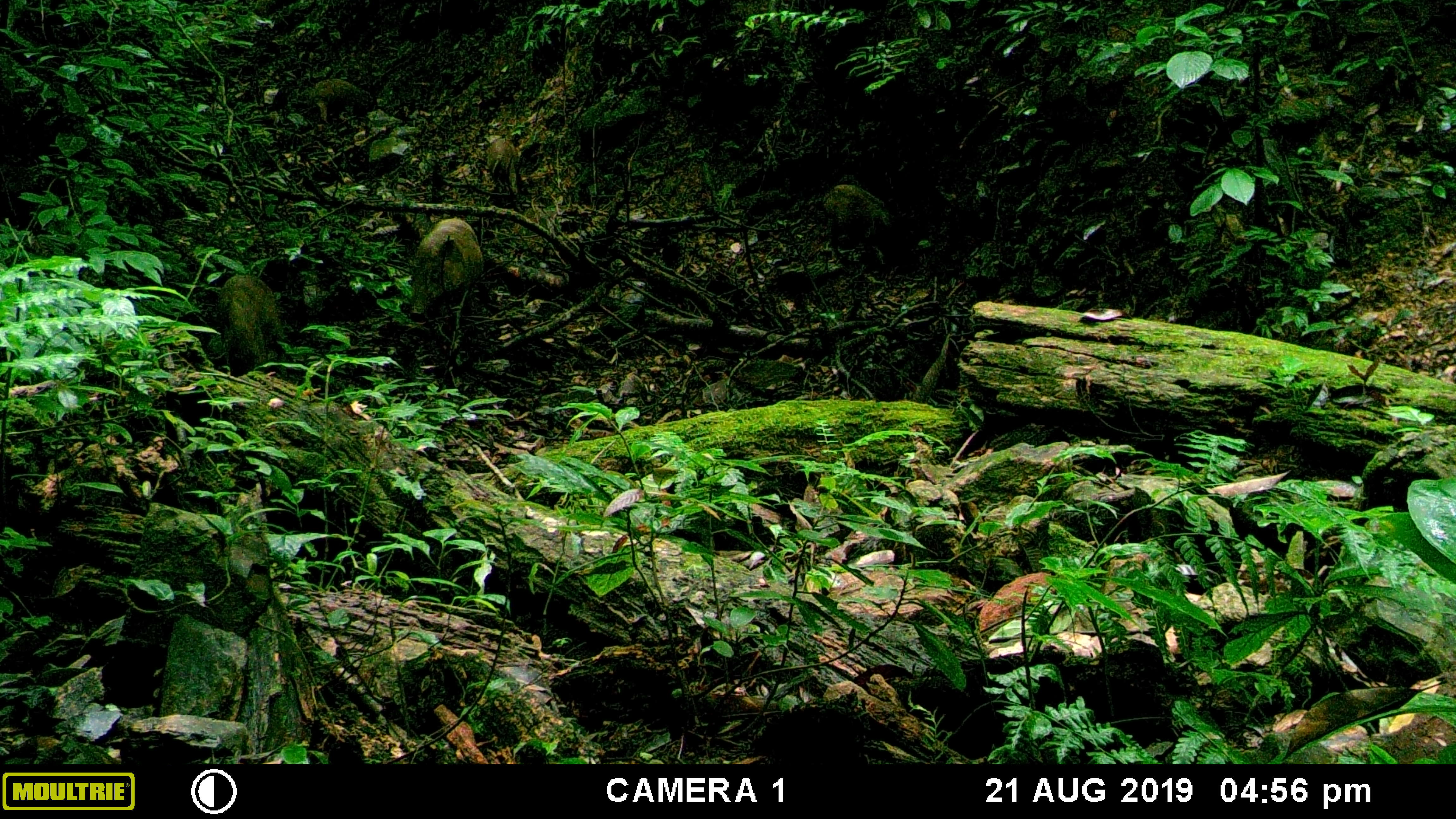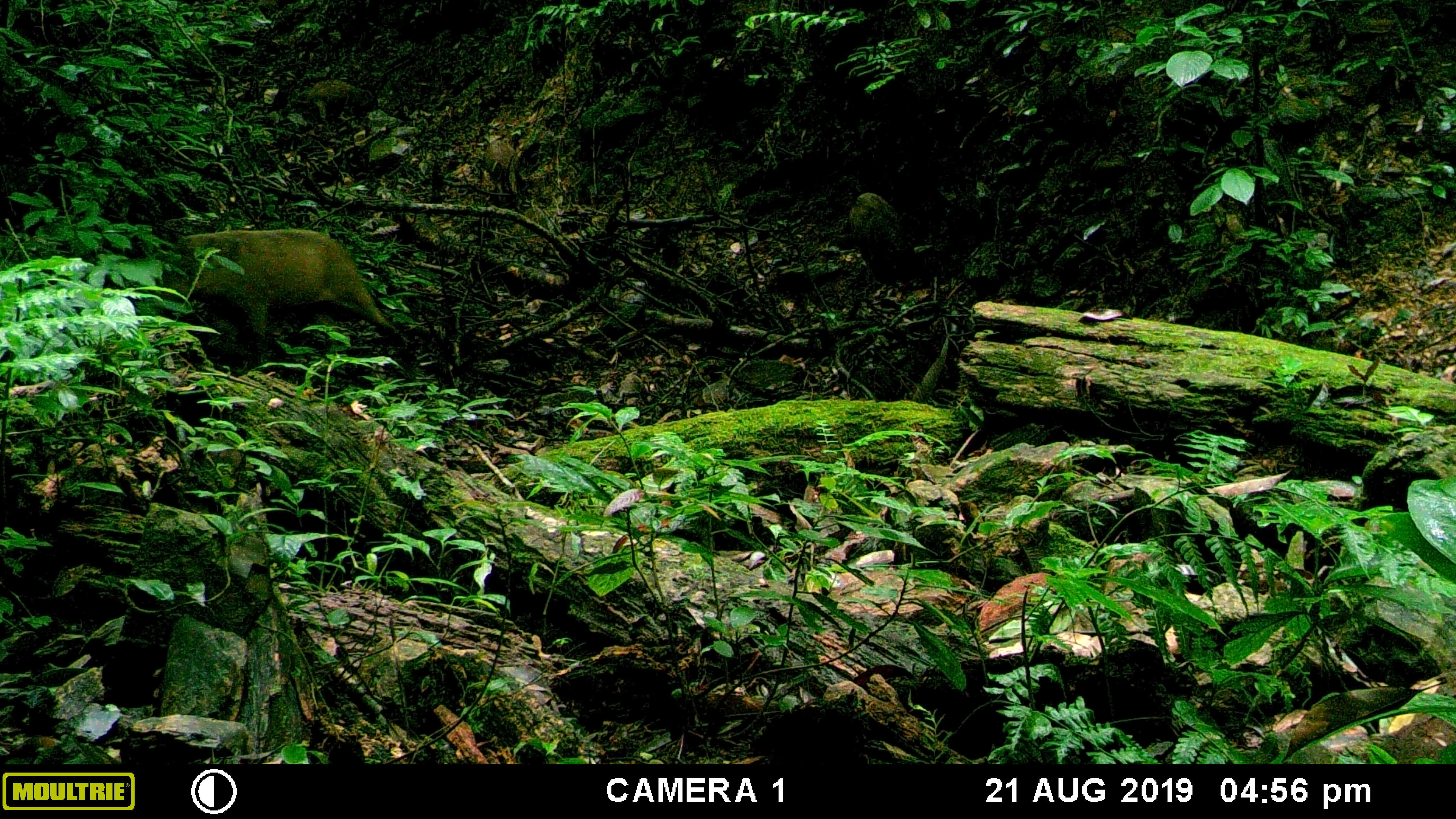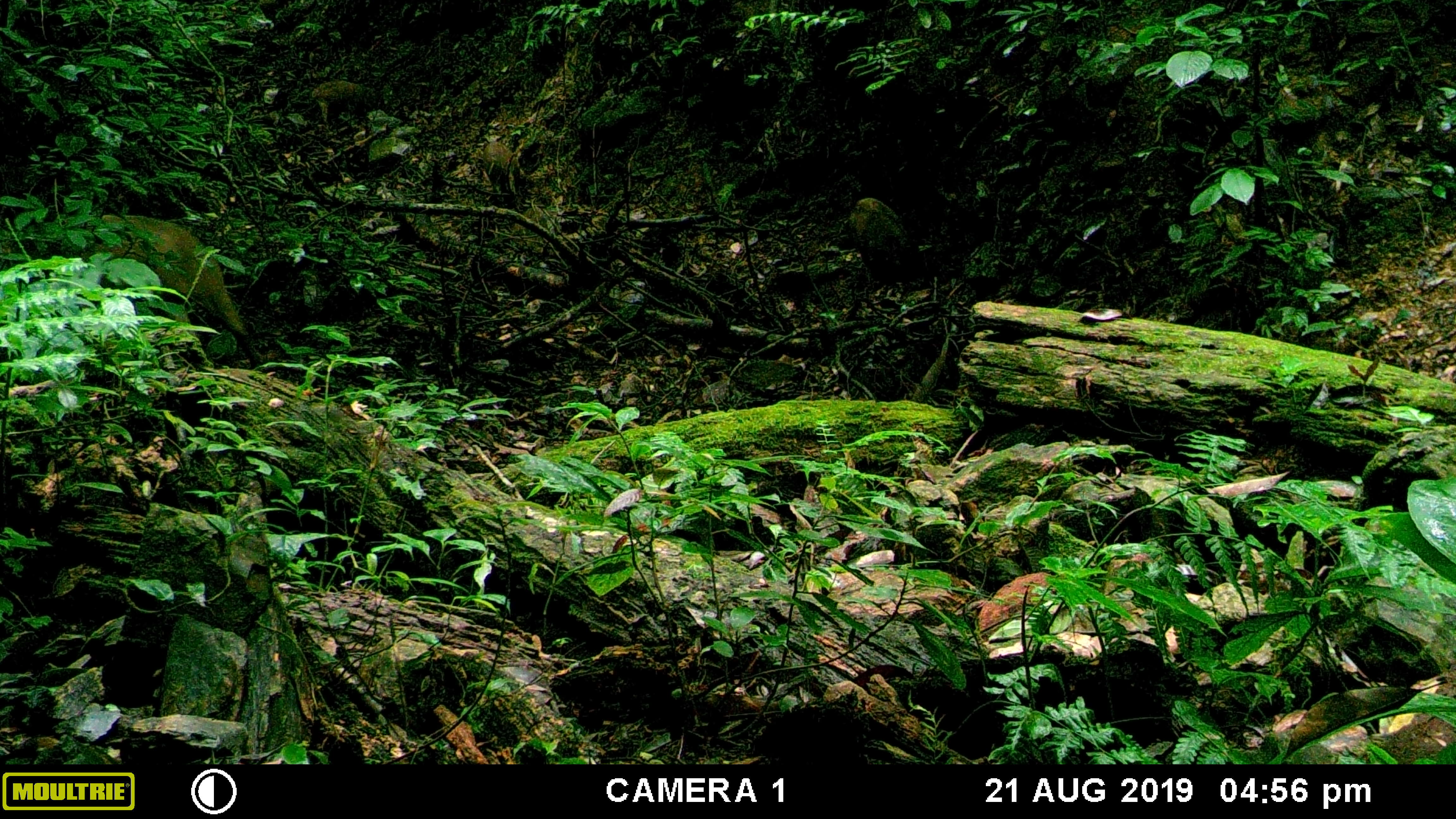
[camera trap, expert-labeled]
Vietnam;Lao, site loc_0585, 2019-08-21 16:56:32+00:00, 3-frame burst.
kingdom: Animalia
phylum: Chordata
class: Mammalia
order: Artiodactyla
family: Suidae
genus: Sus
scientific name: Sus scrofa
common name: eurasian wild pig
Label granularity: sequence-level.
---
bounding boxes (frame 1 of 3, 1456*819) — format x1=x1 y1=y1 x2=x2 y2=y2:
eurasian wild pig: x1=410 y1=217 x2=484 y2=315; x1=218 y1=274 x2=284 y2=376; x1=819 y1=185 x2=890 y2=239; x1=310 y1=78 x2=375 y2=124; x1=486 y1=137 x2=519 y2=196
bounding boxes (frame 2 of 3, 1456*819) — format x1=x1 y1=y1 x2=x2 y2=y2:
eurasian wild pig: x1=148 y1=229 x2=412 y2=357; x1=847 y1=192 x2=907 y2=262; x1=301 y1=79 x2=373 y2=121; x1=483 y1=137 x2=514 y2=182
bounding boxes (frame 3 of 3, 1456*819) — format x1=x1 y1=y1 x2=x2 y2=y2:
eurasian wild pig: x1=86 y1=213 x2=248 y2=338; x1=846 y1=197 x2=920 y2=280; x1=311 y1=81 x2=376 y2=124; x1=482 y1=140 x2=525 y2=195